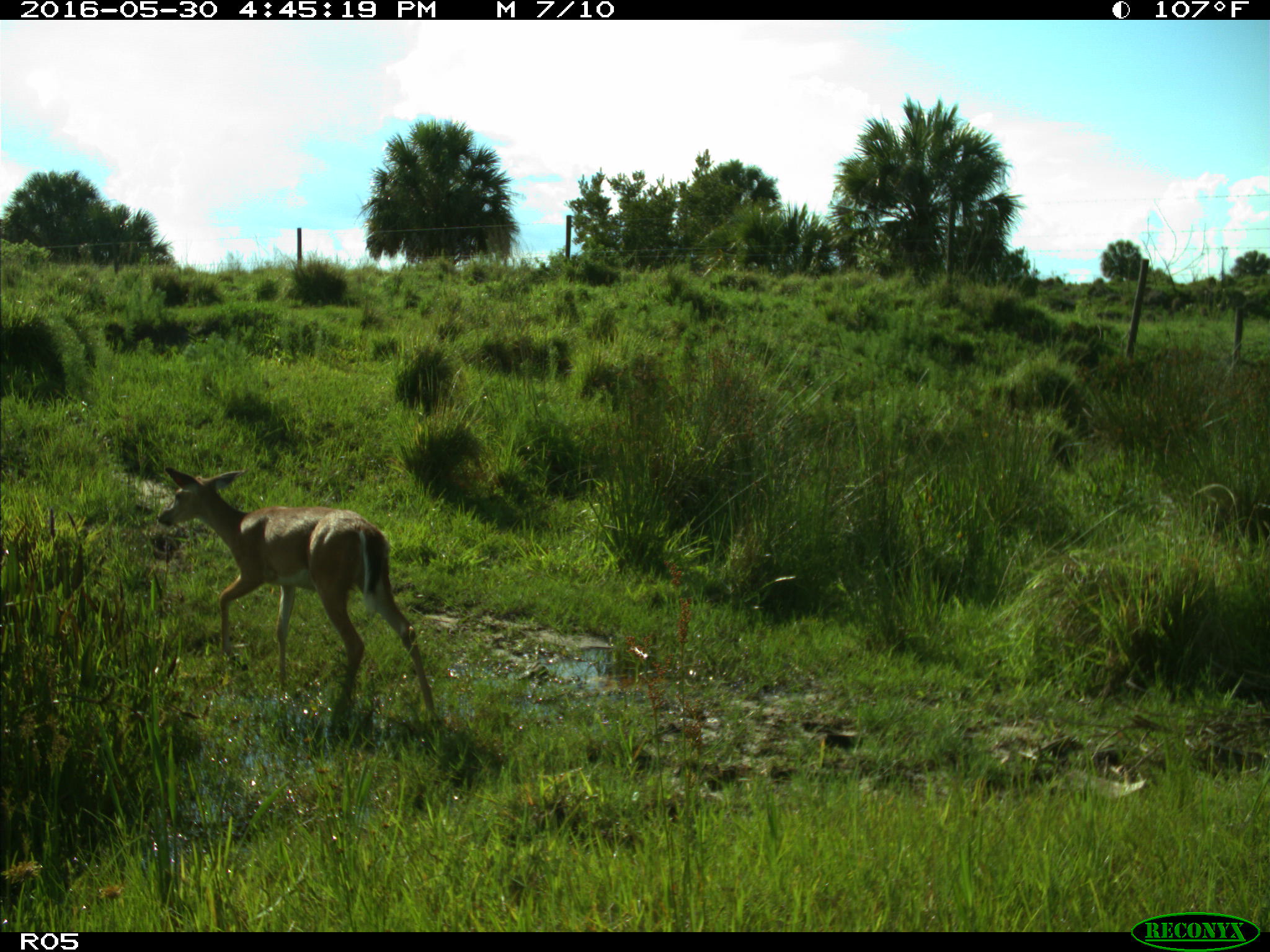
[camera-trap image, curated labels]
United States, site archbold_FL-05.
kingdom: Animalia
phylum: Chordata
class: Mammalia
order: Artiodactyla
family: Cervidae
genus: Odocoileus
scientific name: Odocoileus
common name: deer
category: unidentified deer